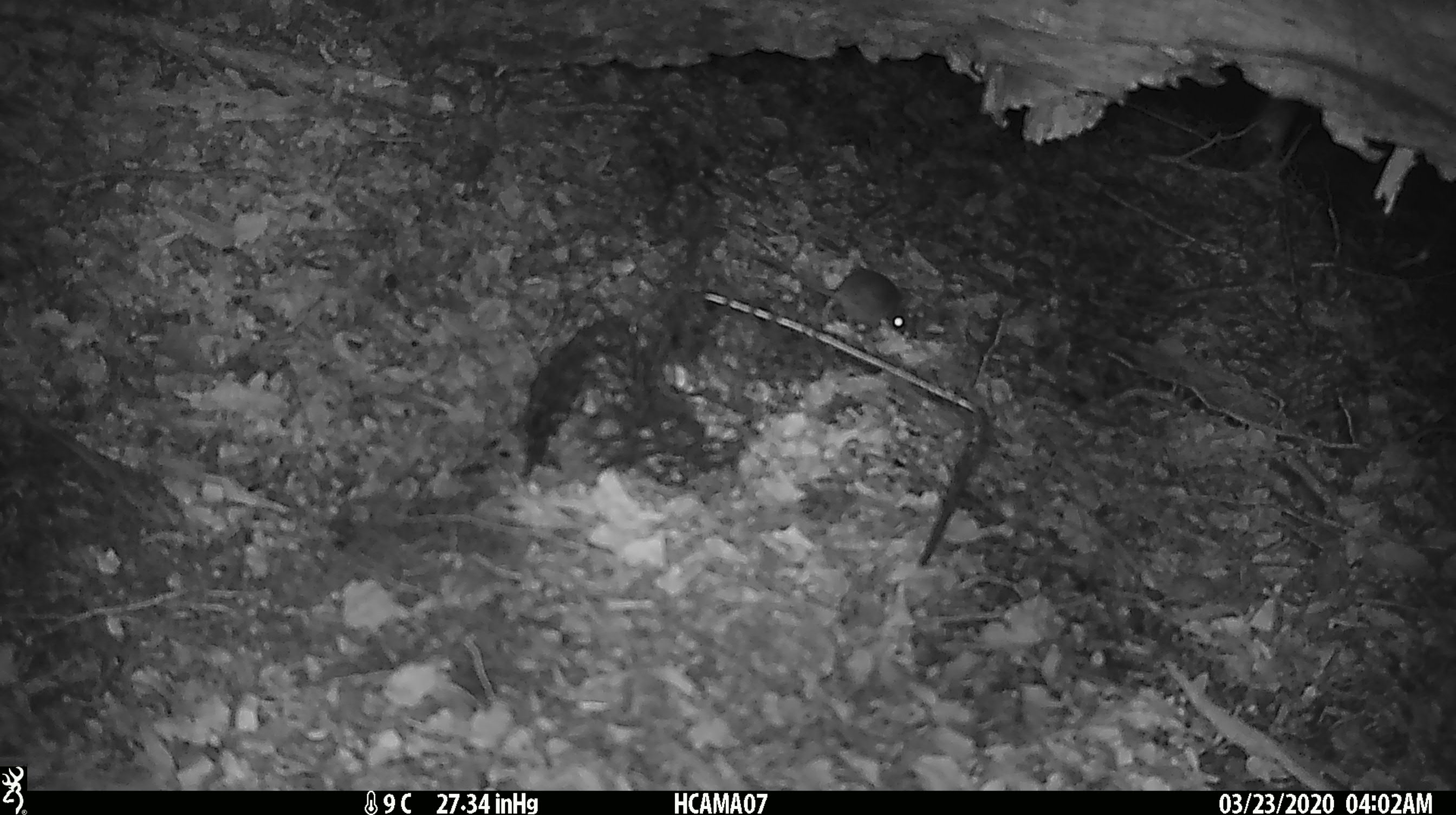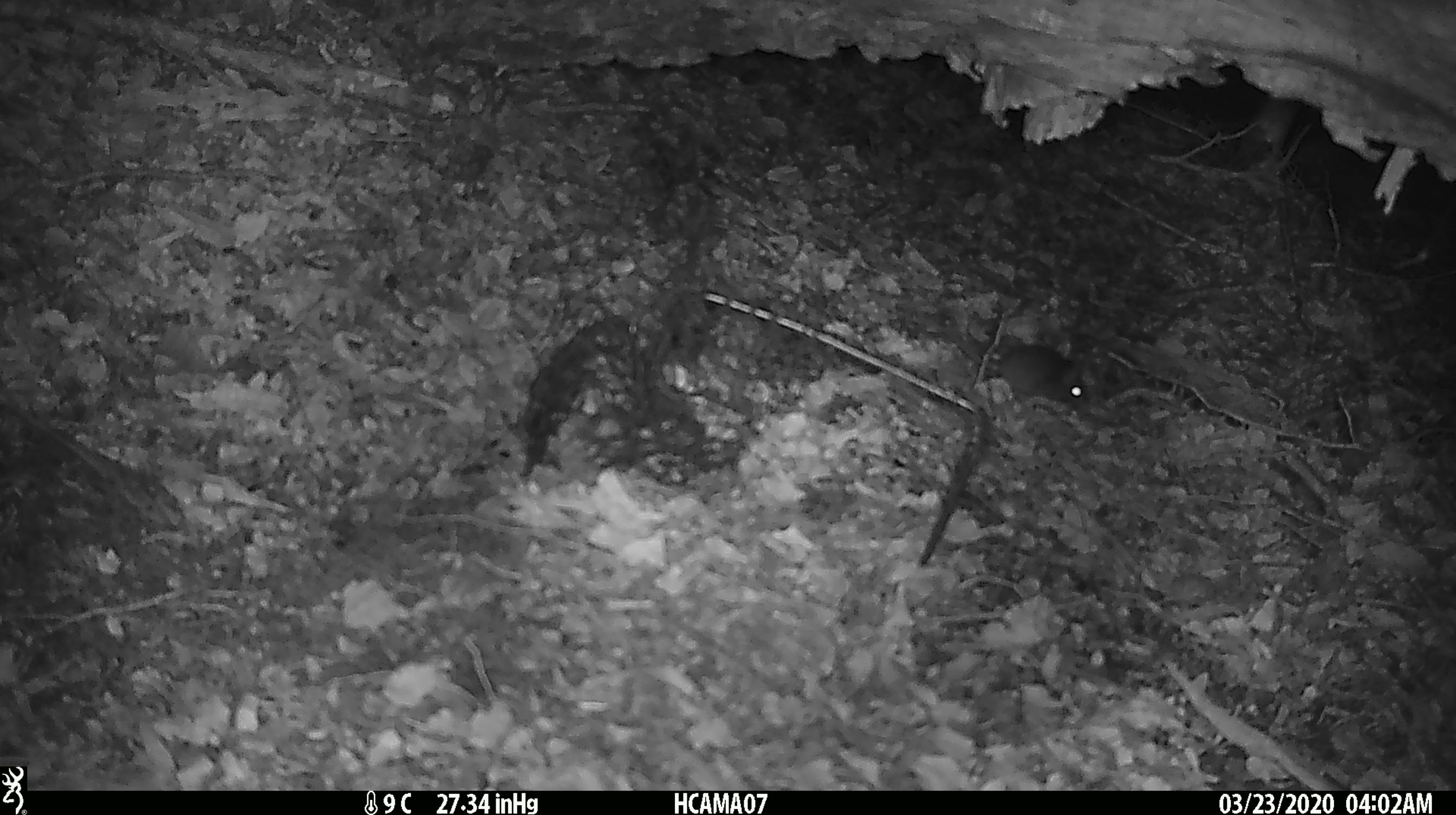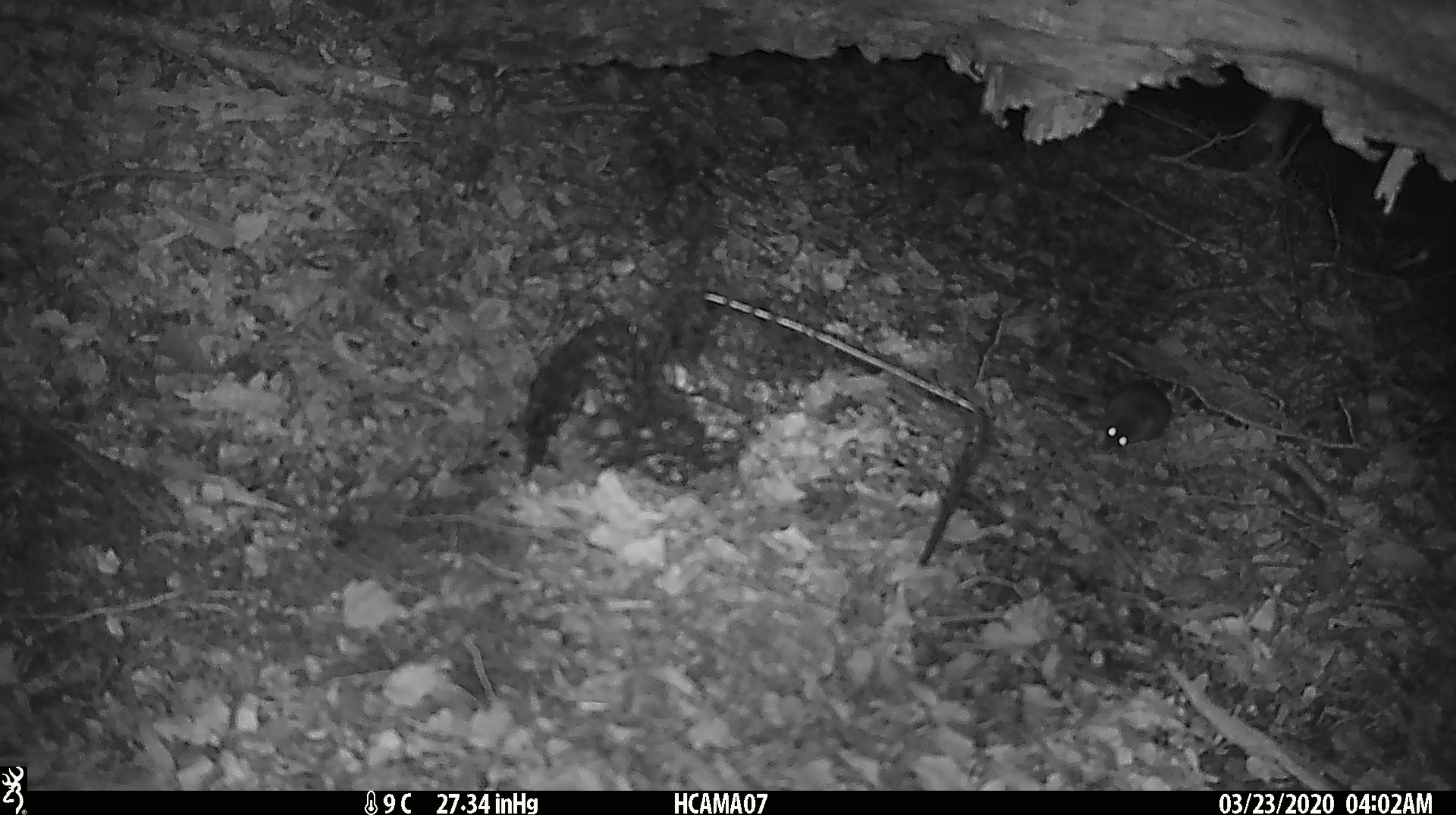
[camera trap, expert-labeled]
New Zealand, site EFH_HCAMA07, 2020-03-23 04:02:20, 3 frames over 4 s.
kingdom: Animalia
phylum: Chordata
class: Mammalia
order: Rodentia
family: Muridae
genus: Mus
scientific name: Mus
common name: mouse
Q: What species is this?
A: Mouse (Mus).